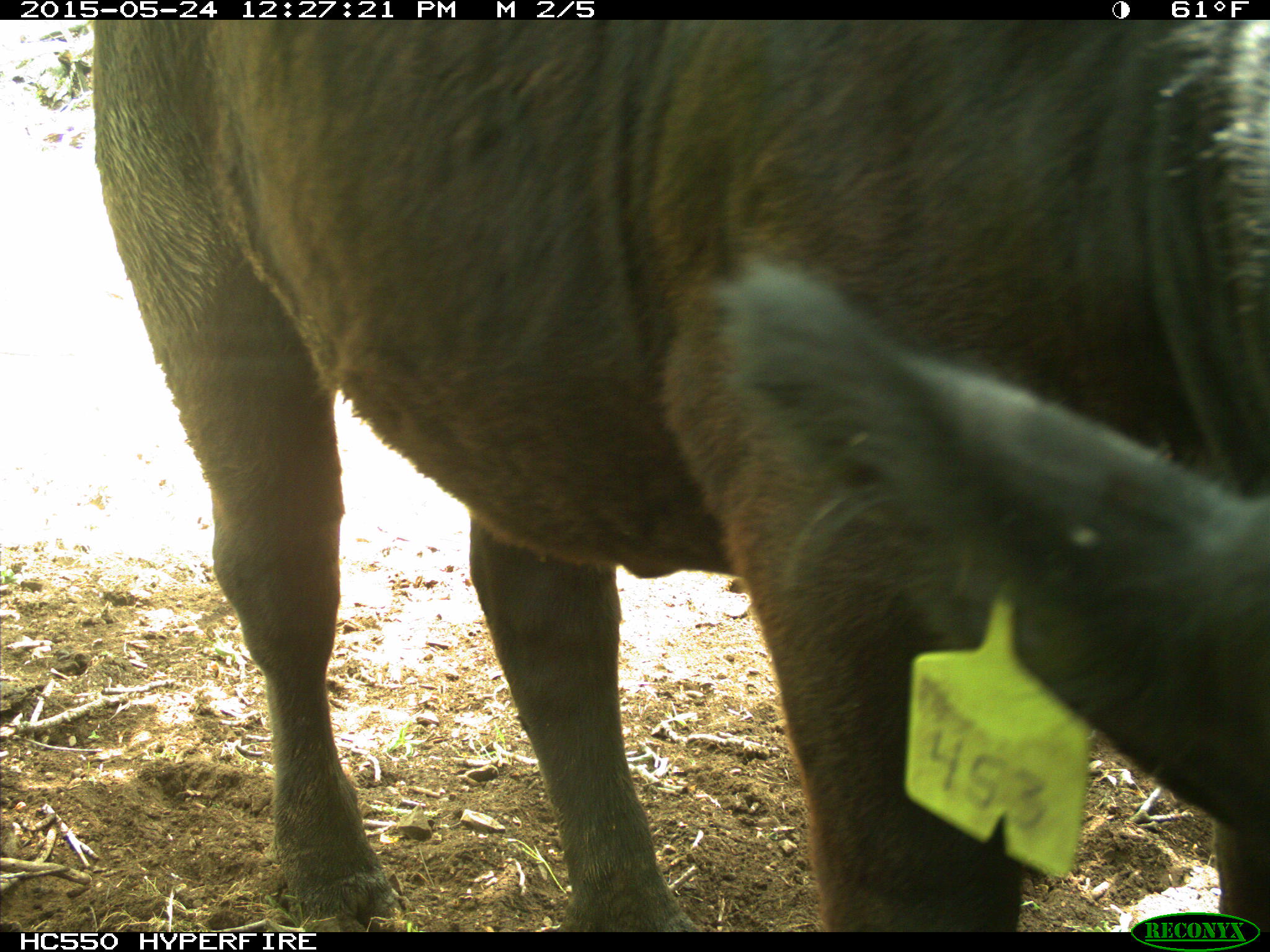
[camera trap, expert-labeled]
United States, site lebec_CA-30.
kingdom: Animalia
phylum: Chordata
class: Mammalia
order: Artiodactyla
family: Bovidae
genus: Bos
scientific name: Bos taurus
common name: domestic cow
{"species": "Bos taurus (domestic cow)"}